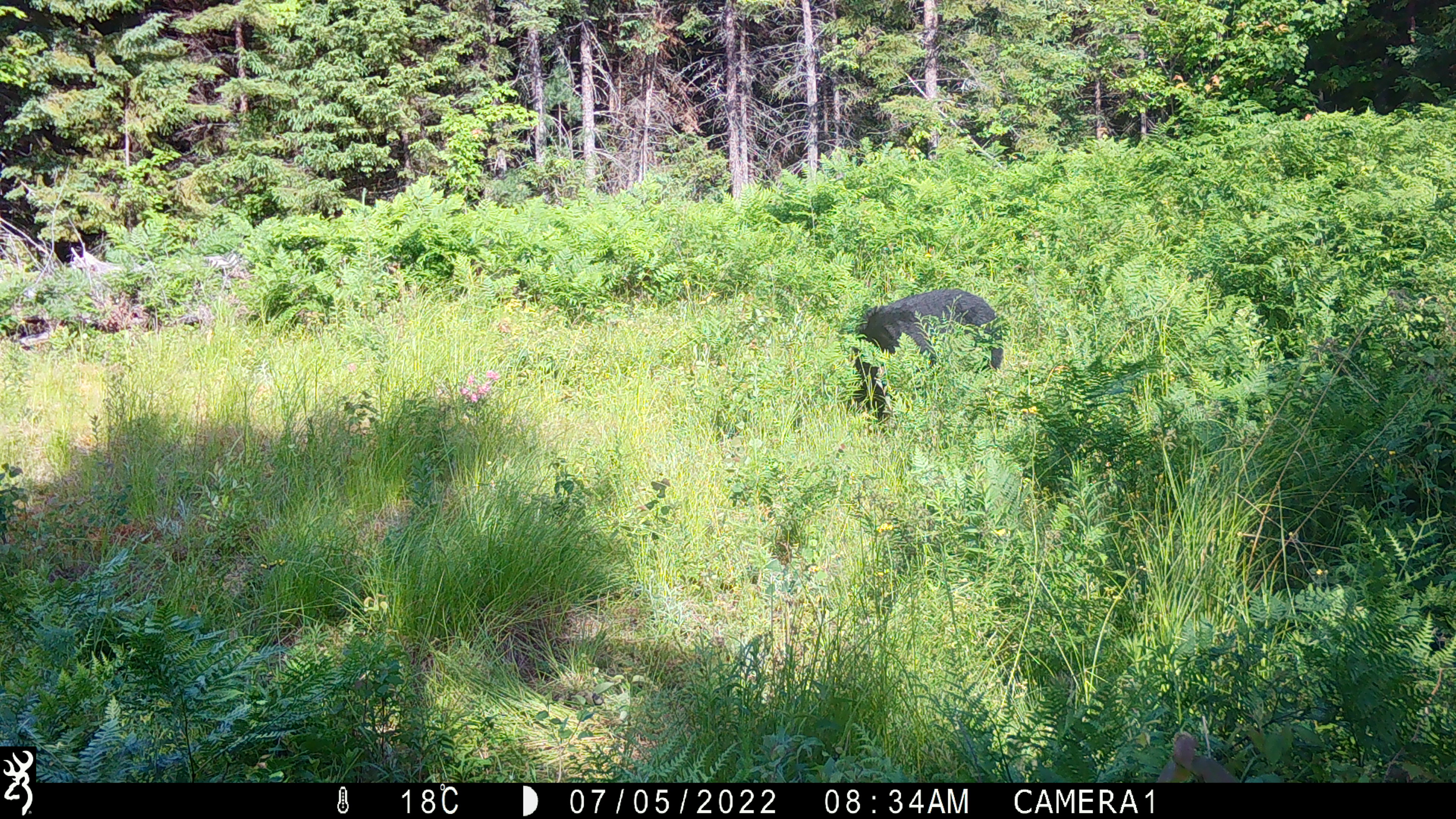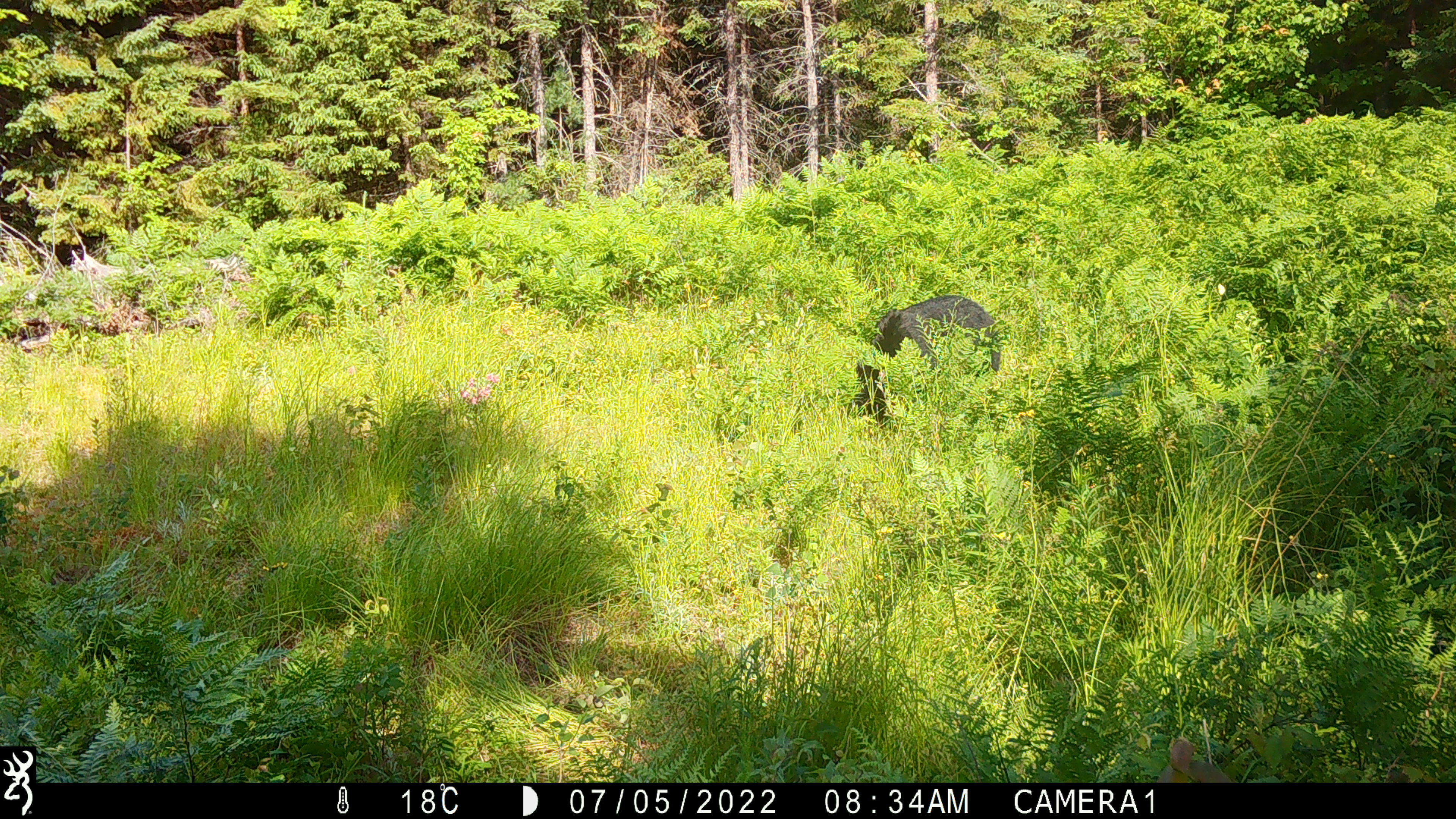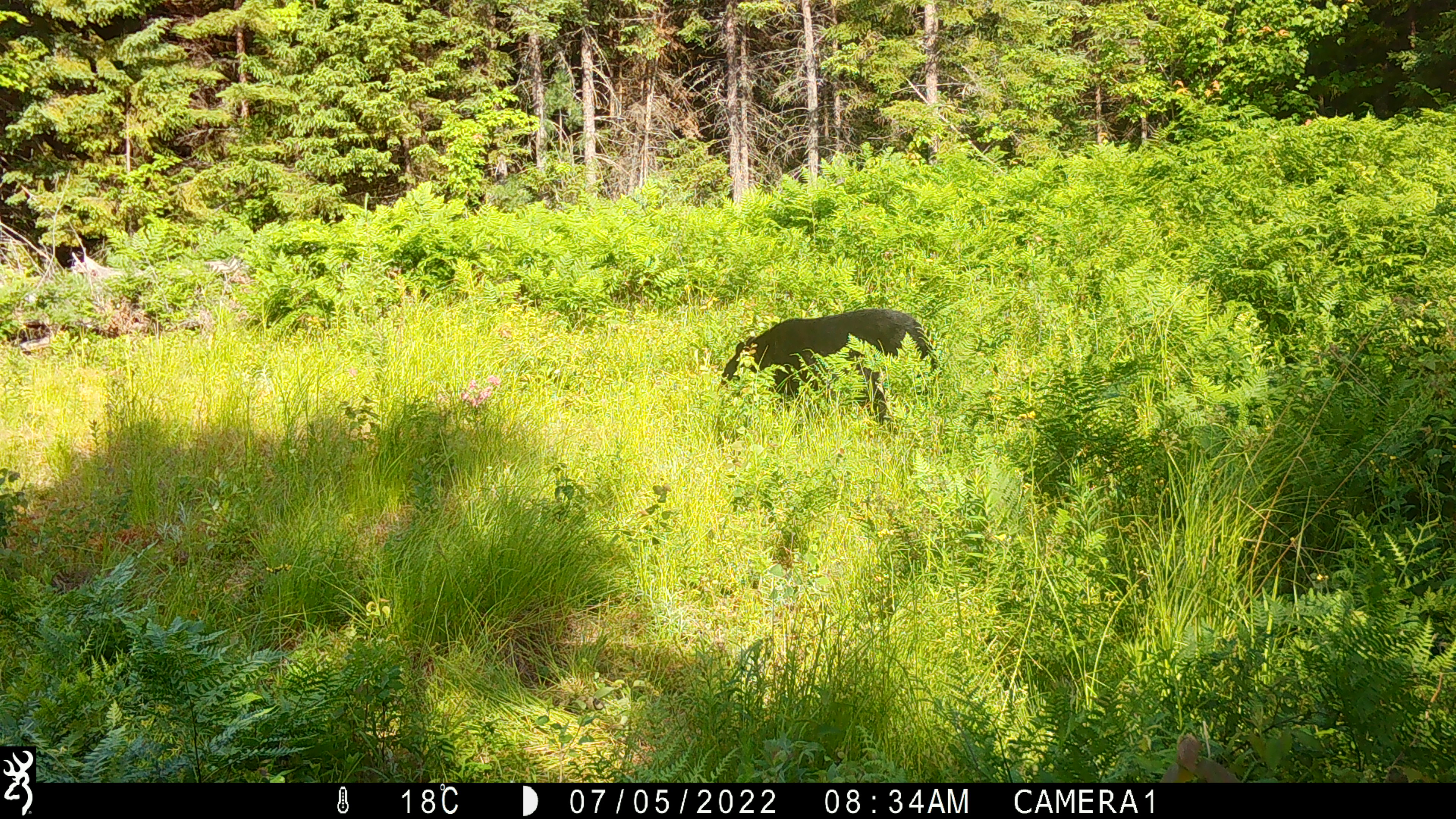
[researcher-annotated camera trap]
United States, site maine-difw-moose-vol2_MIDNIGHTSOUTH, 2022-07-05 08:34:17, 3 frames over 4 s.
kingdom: Animalia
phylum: Chordata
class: Mammalia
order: Carnivora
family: Ursidae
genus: Ursus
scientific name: Ursus americanus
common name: black bear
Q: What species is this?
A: Black bear (Ursus americanus).